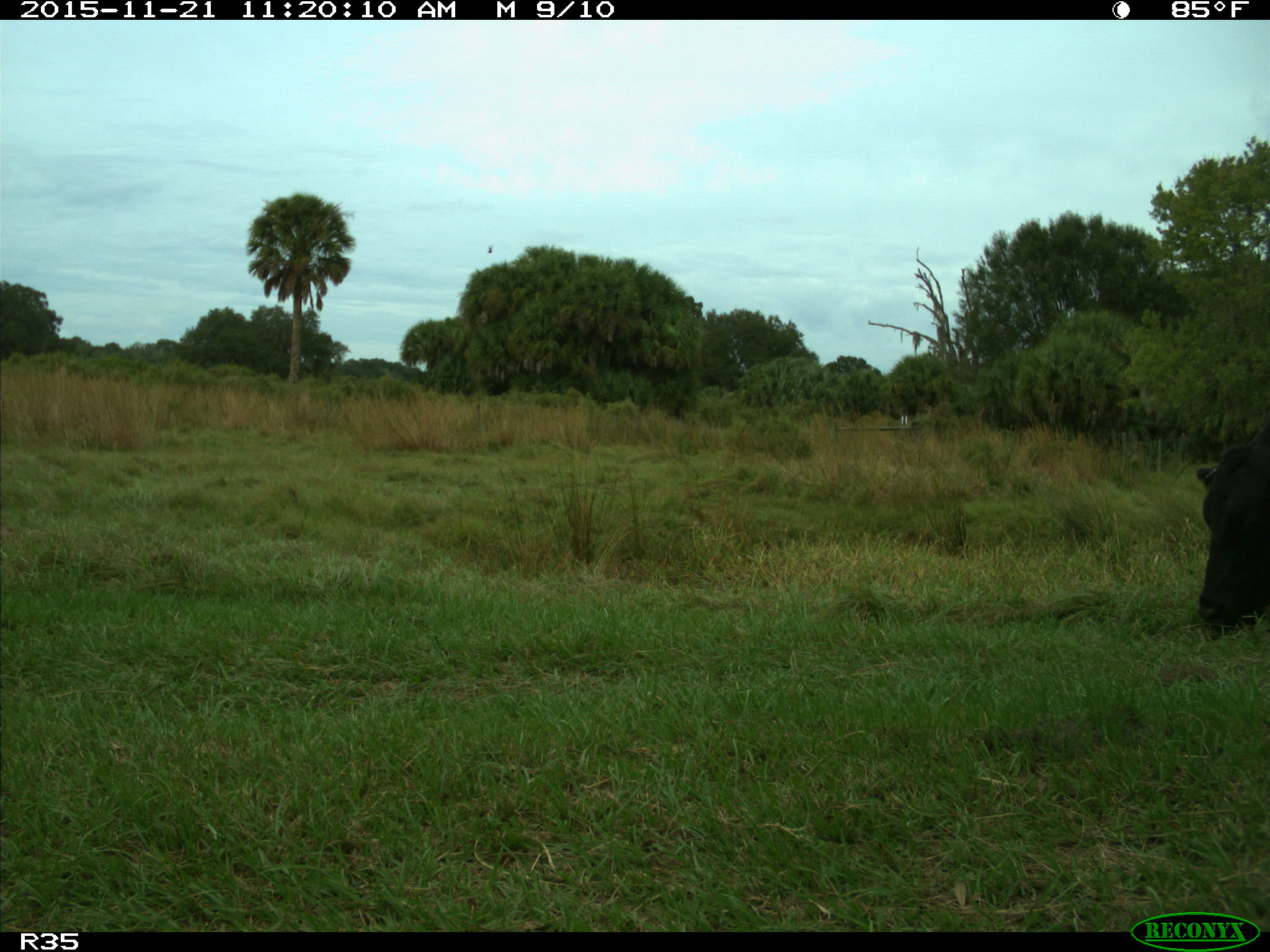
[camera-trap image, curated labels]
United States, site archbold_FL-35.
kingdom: Animalia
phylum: Chordata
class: Mammalia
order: Artiodactyla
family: Bovidae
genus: Bos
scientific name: Bos taurus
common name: domestic cow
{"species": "Bos taurus (domestic cow)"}